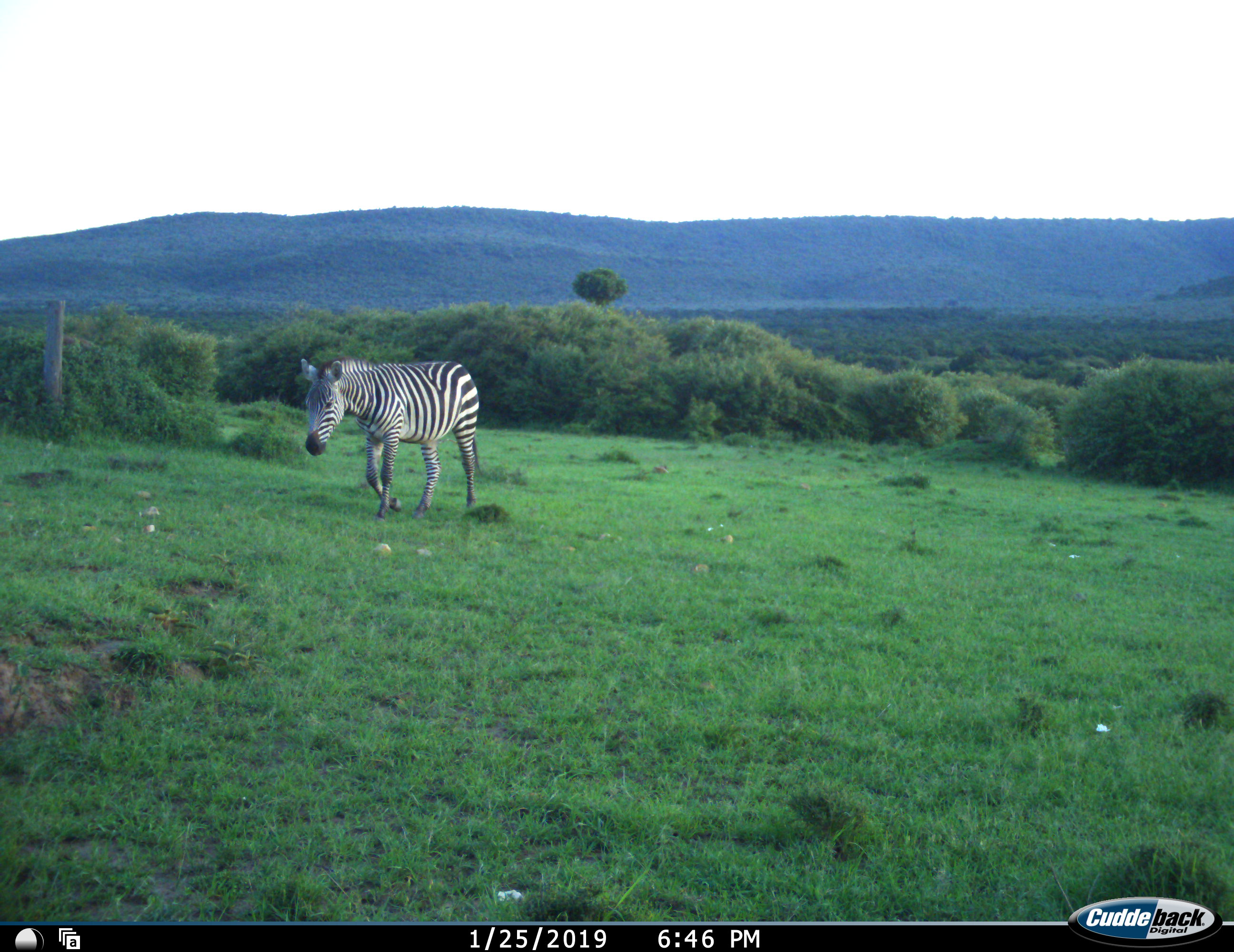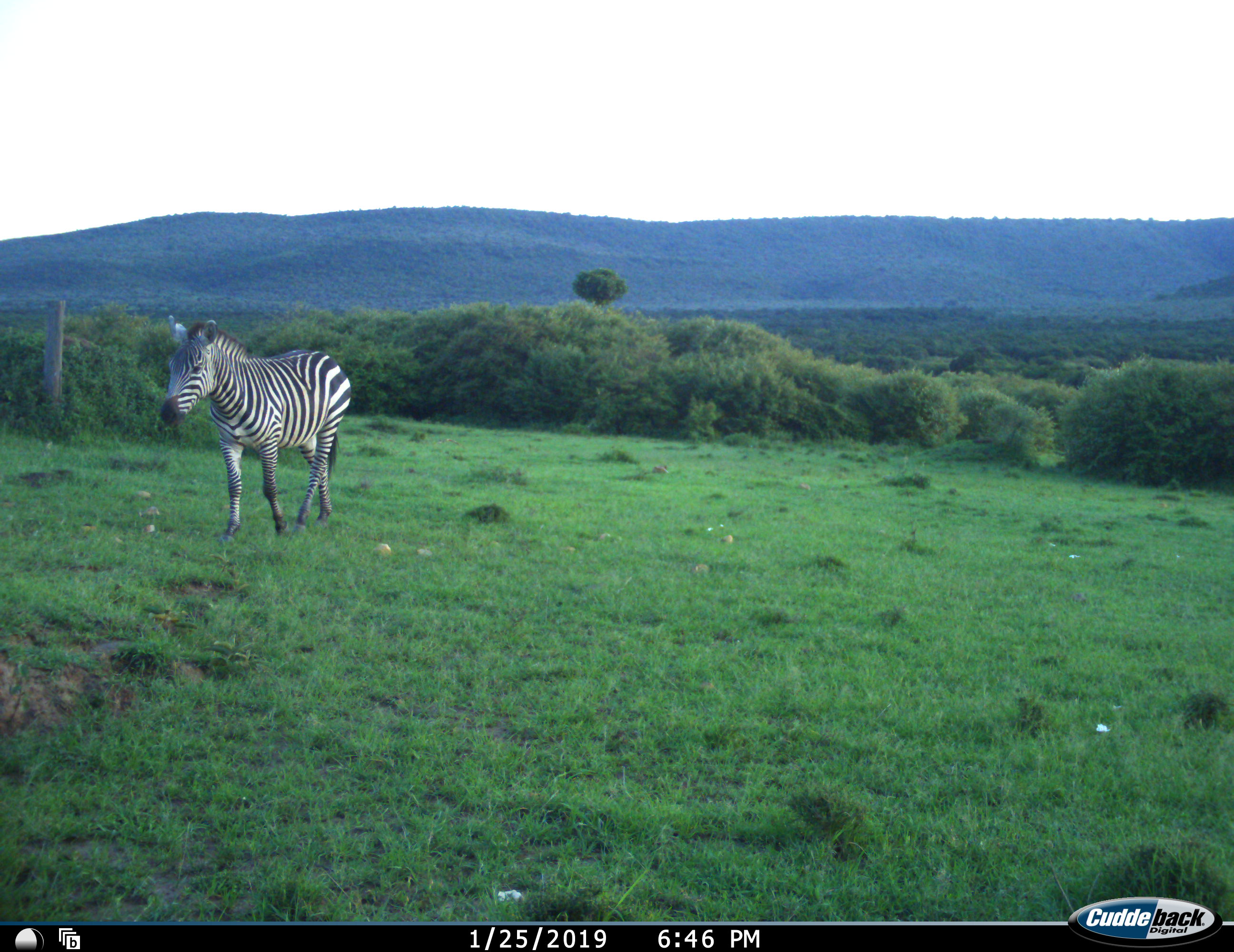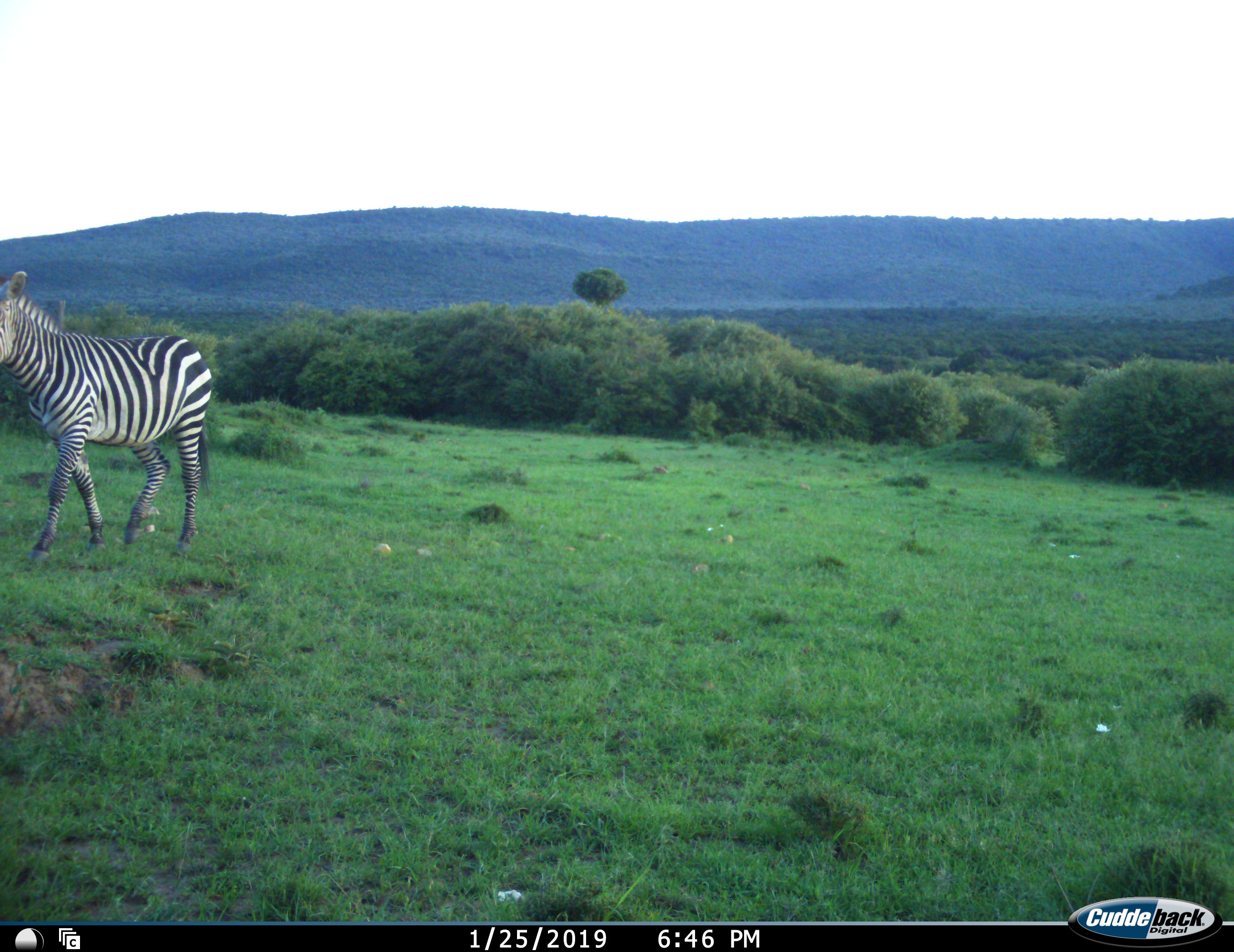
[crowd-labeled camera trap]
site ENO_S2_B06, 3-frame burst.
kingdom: Animalia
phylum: Chordata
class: Mammalia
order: Perissodactyla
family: Equidae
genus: Equus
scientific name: Equus quagga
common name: plains zebra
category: zebraplains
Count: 1.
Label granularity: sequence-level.